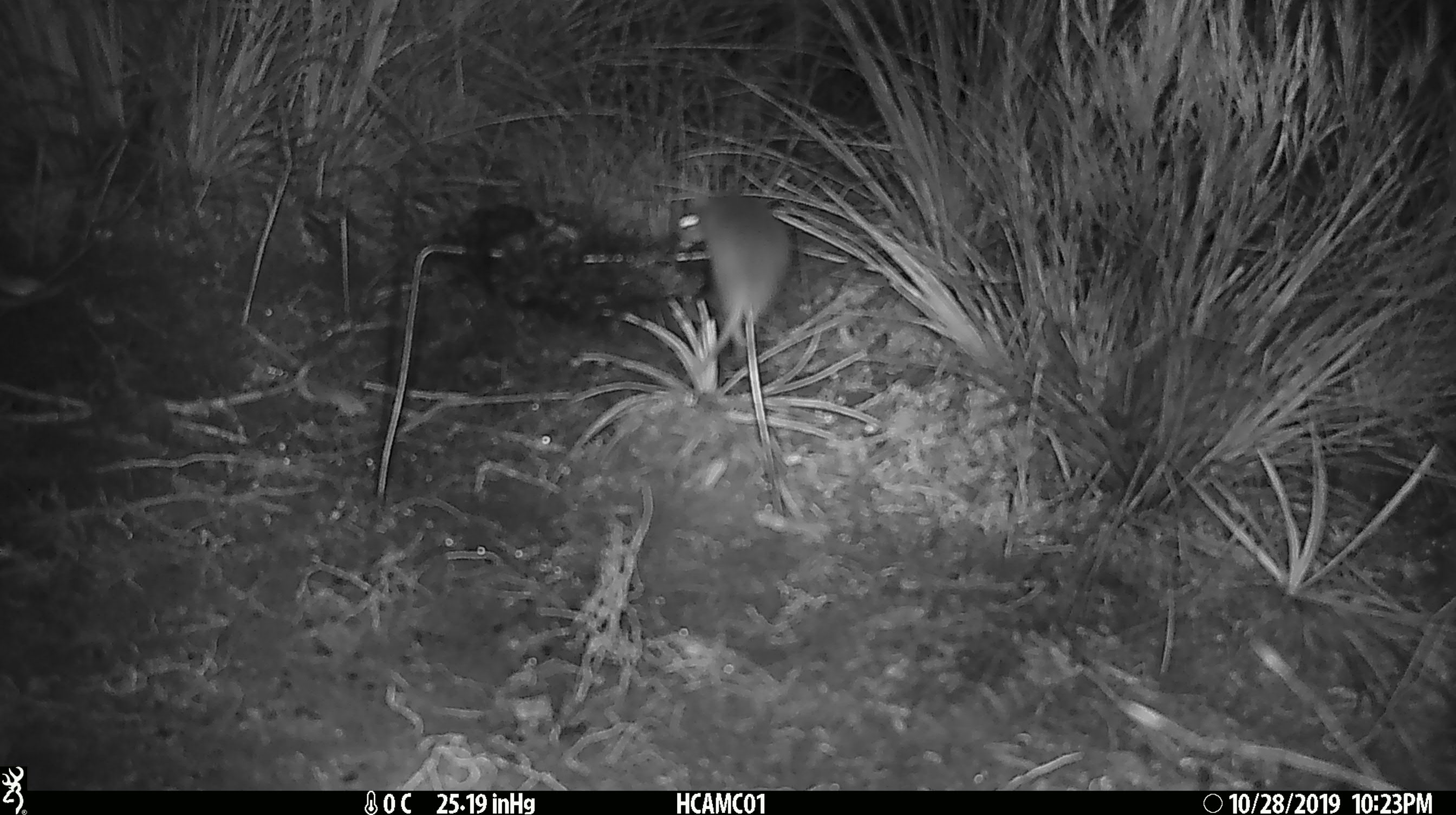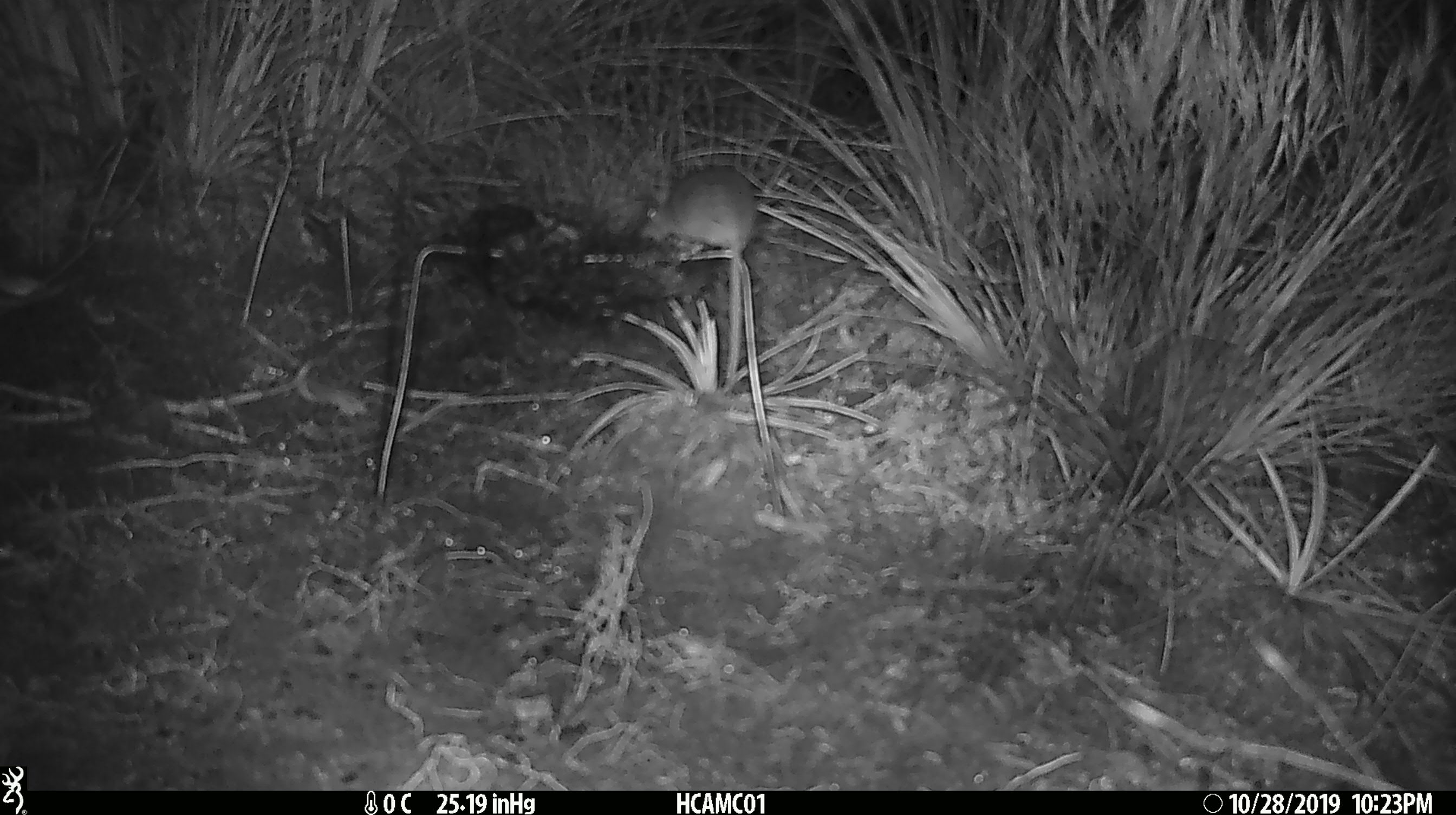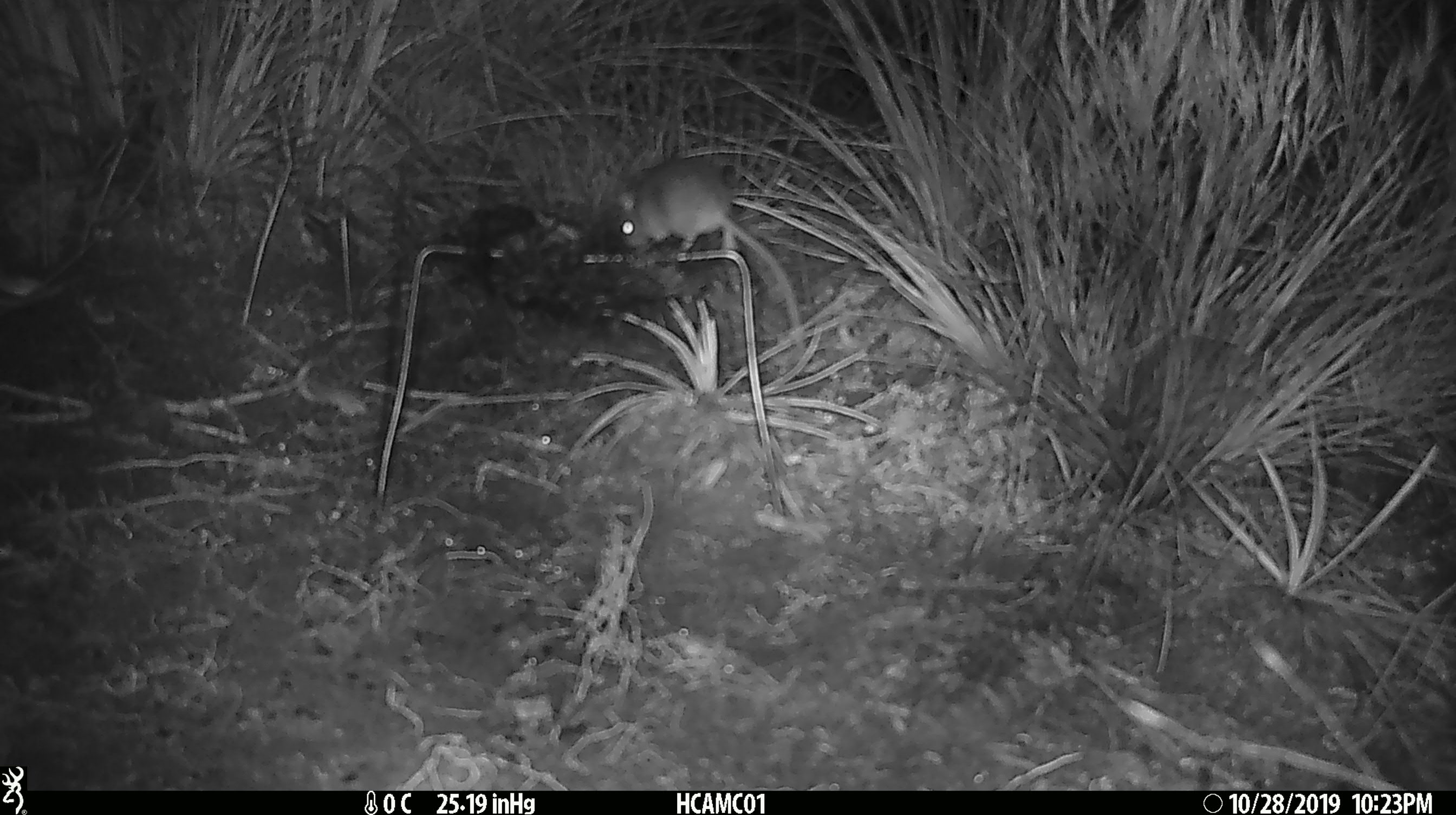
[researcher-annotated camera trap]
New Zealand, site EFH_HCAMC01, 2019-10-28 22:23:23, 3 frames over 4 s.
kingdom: Animalia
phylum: Chordata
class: Mammalia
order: Rodentia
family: Muridae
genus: Mus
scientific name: Mus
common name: mouse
Mouse (Mus).